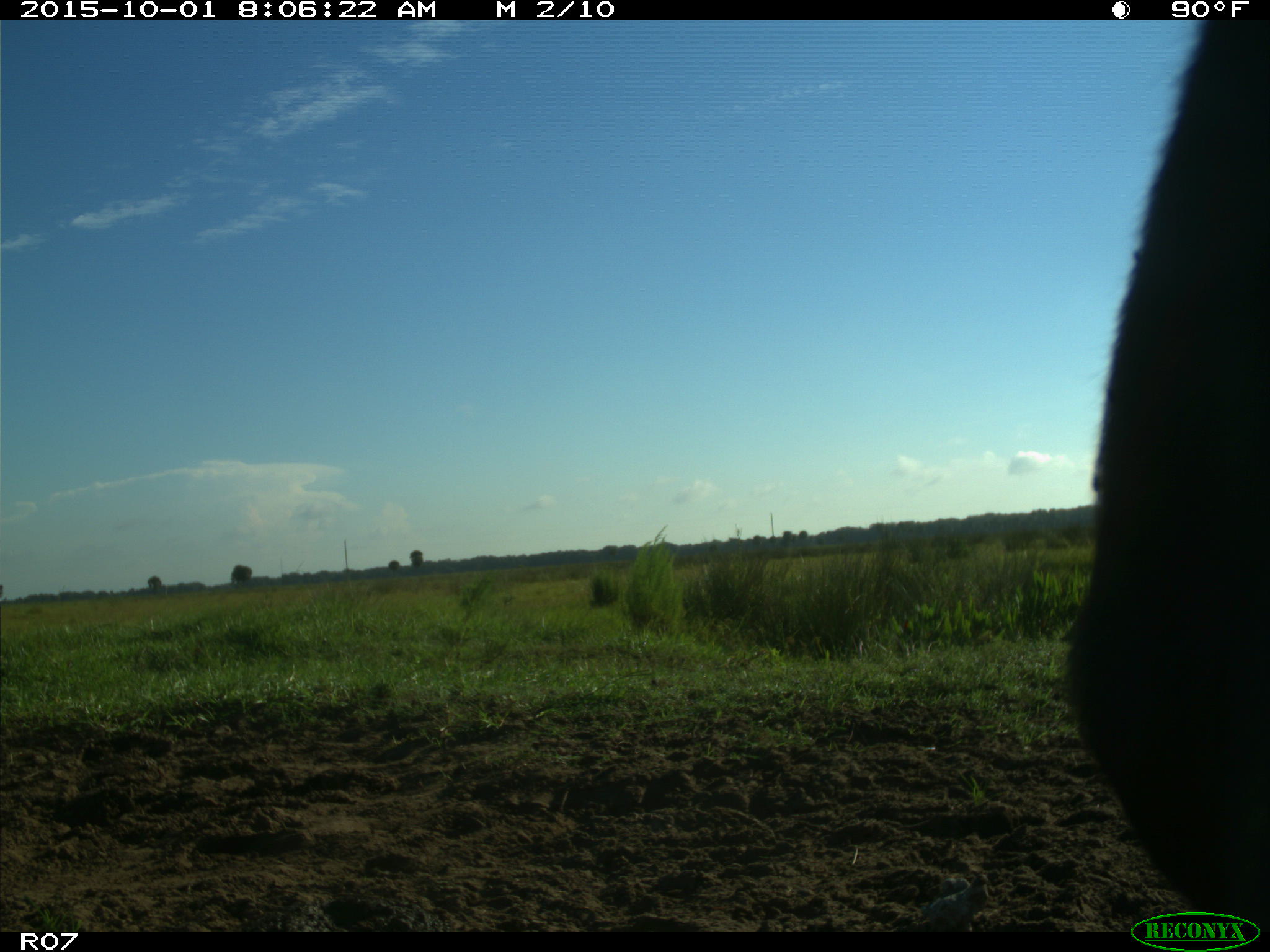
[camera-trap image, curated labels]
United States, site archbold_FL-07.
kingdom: Animalia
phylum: Chordata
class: Mammalia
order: Artiodactyla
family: Bovidae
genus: Bos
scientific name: Bos taurus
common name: domestic cow